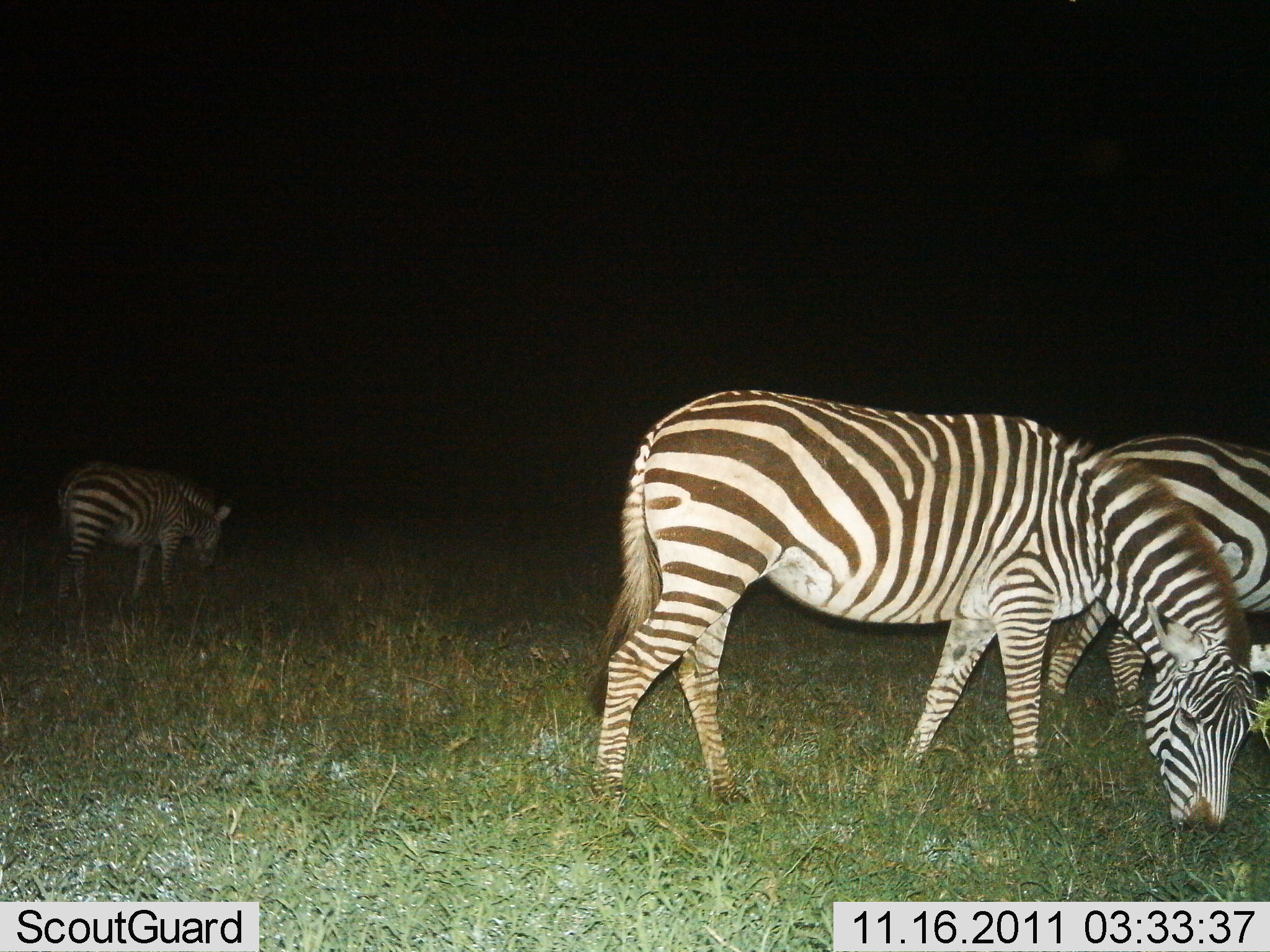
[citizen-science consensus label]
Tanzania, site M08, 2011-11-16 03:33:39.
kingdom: Animalia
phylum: Chordata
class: Mammalia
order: Perissodactyla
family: Equidae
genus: Equus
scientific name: Equus quagga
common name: plains zebra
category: zebra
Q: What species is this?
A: Zebra (plains zebra) (Equus quagga).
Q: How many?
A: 3.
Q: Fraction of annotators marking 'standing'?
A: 29%.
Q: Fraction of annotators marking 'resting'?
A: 0%.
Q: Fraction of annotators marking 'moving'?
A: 0%.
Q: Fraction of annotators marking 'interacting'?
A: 0%.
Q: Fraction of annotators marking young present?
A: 0%.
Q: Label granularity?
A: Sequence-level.